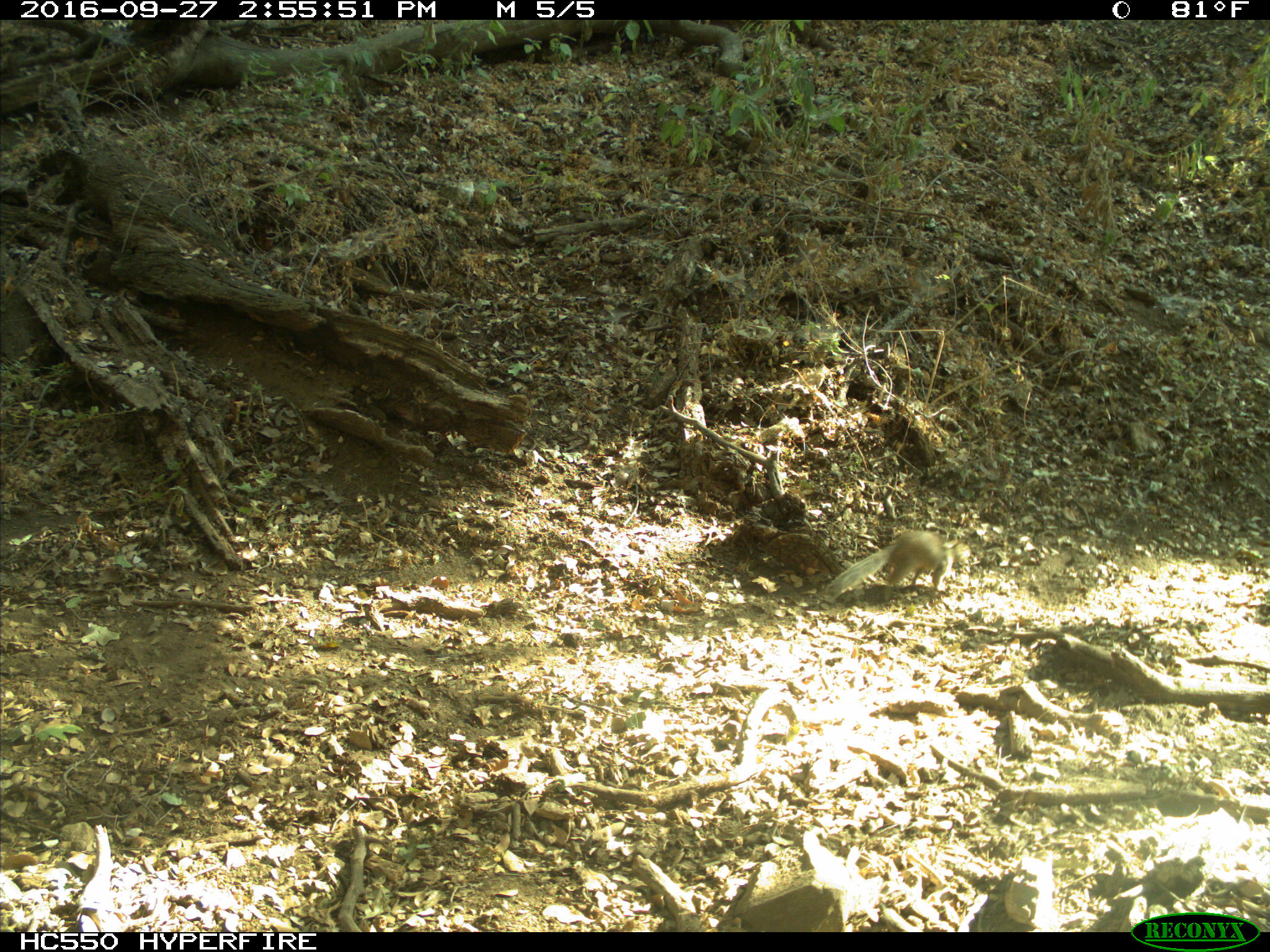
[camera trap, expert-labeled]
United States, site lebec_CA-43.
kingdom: Animalia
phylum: Chordata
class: Mammalia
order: Rodentia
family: Sciuridae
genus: Otospermophilus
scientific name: Otospermophilus beecheyi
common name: california ground squirrel